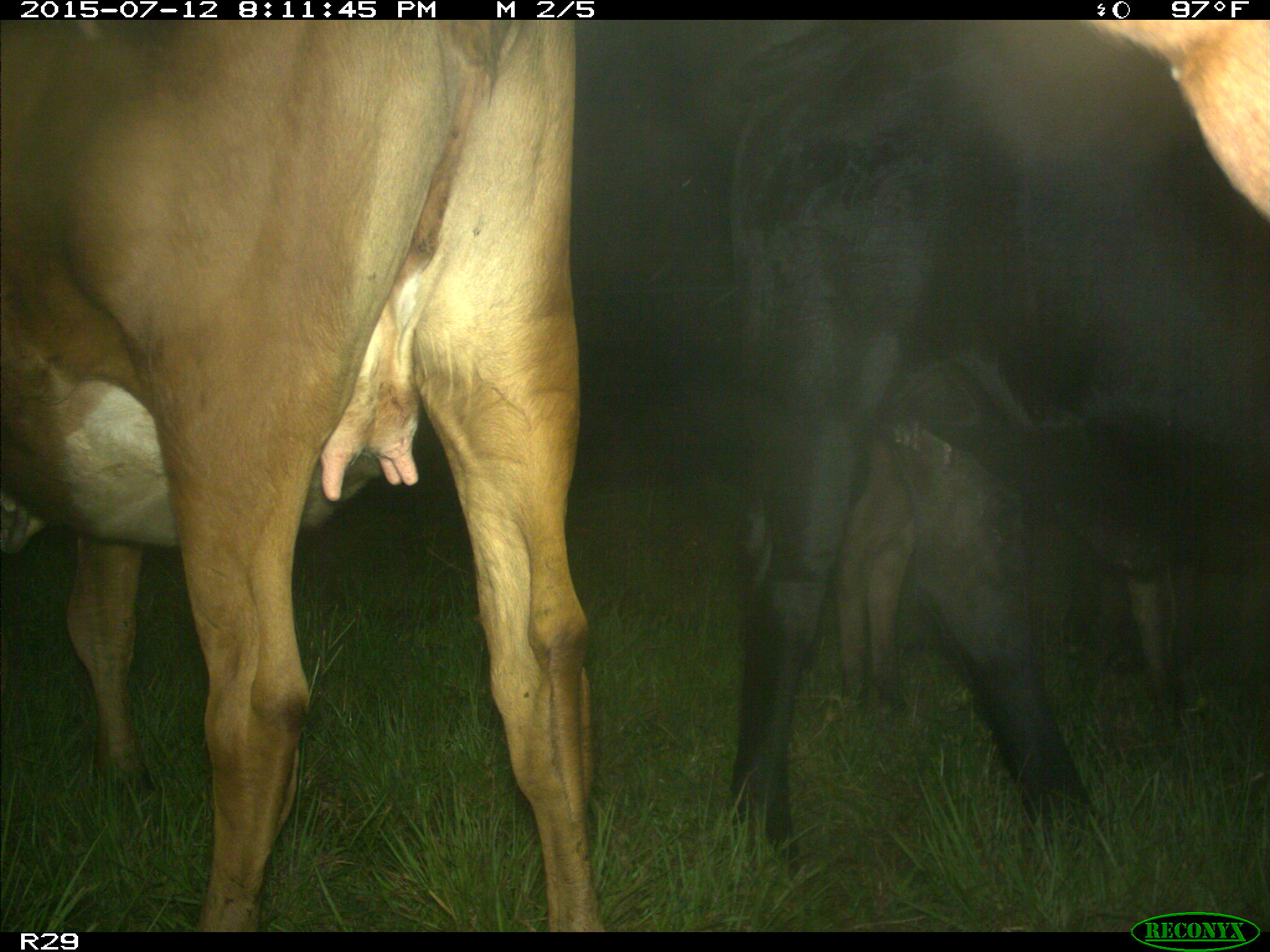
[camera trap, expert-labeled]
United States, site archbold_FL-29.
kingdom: Animalia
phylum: Chordata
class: Mammalia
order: Artiodactyla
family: Bovidae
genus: Bos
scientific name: Bos taurus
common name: domestic cow